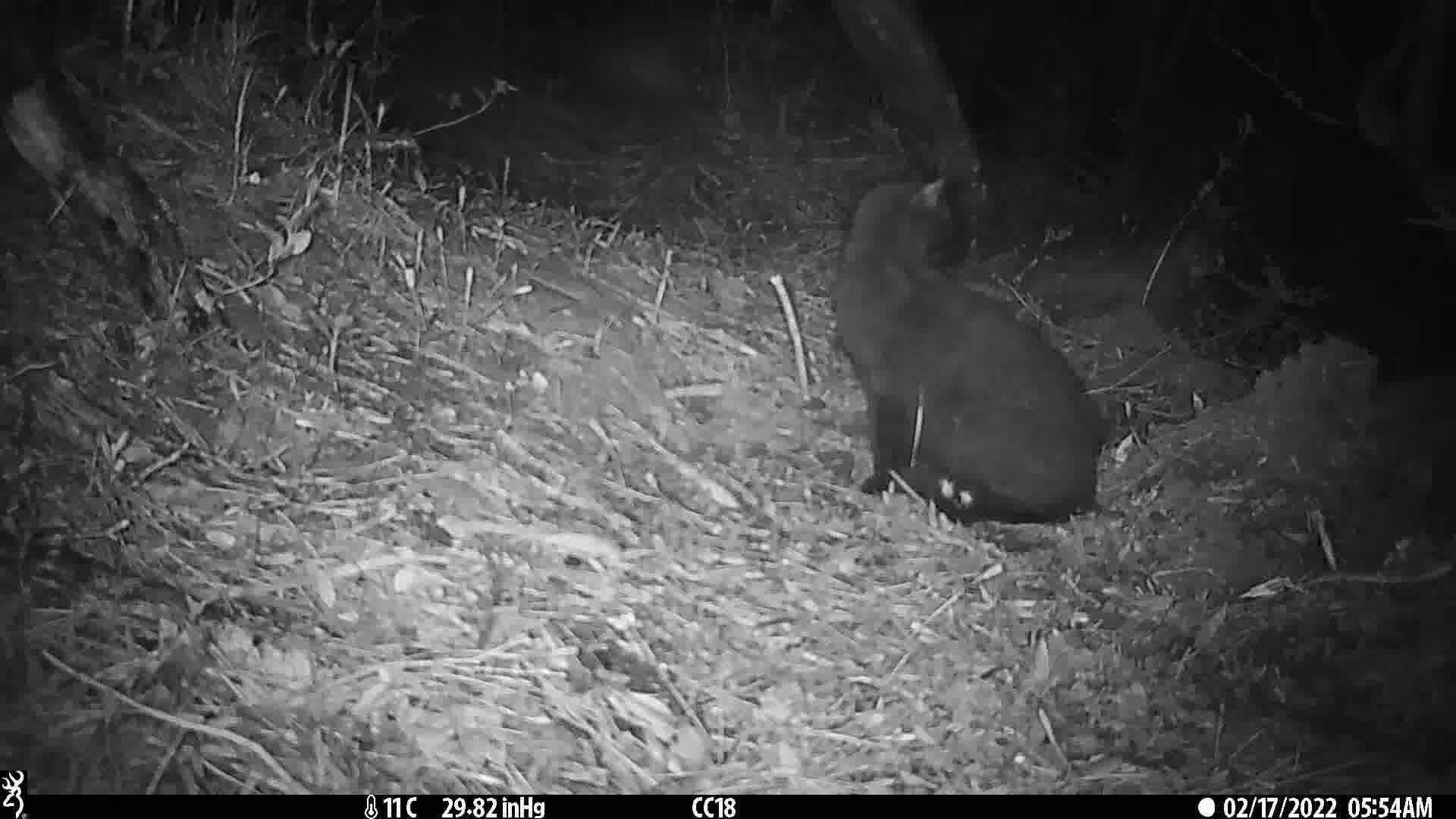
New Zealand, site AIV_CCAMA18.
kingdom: Animalia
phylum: Chordata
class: Mammalia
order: Carnivora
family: Felidae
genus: Felis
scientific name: Felis catus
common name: domestic cat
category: cat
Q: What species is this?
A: Cat (domestic cat) (Felis catus).